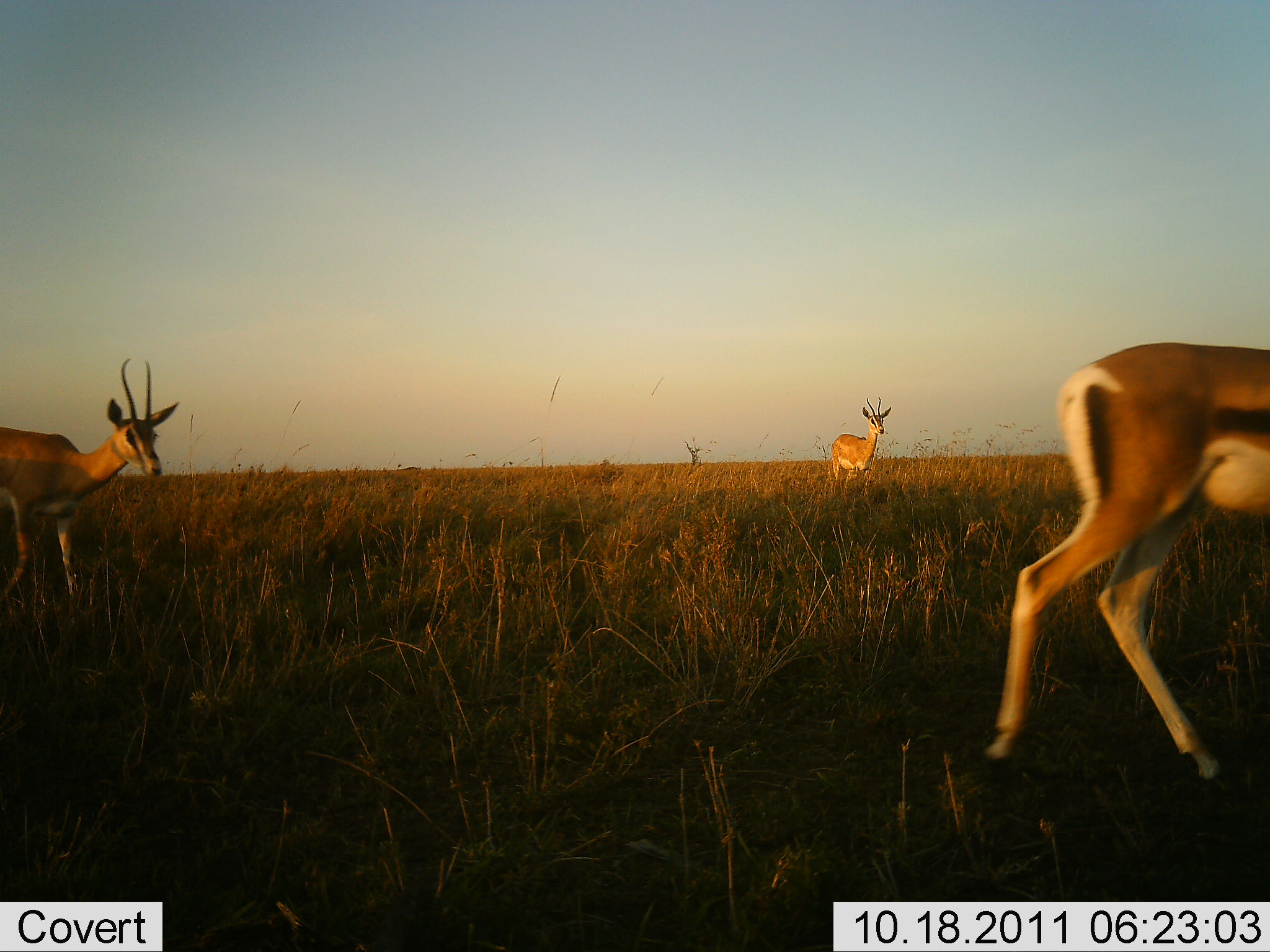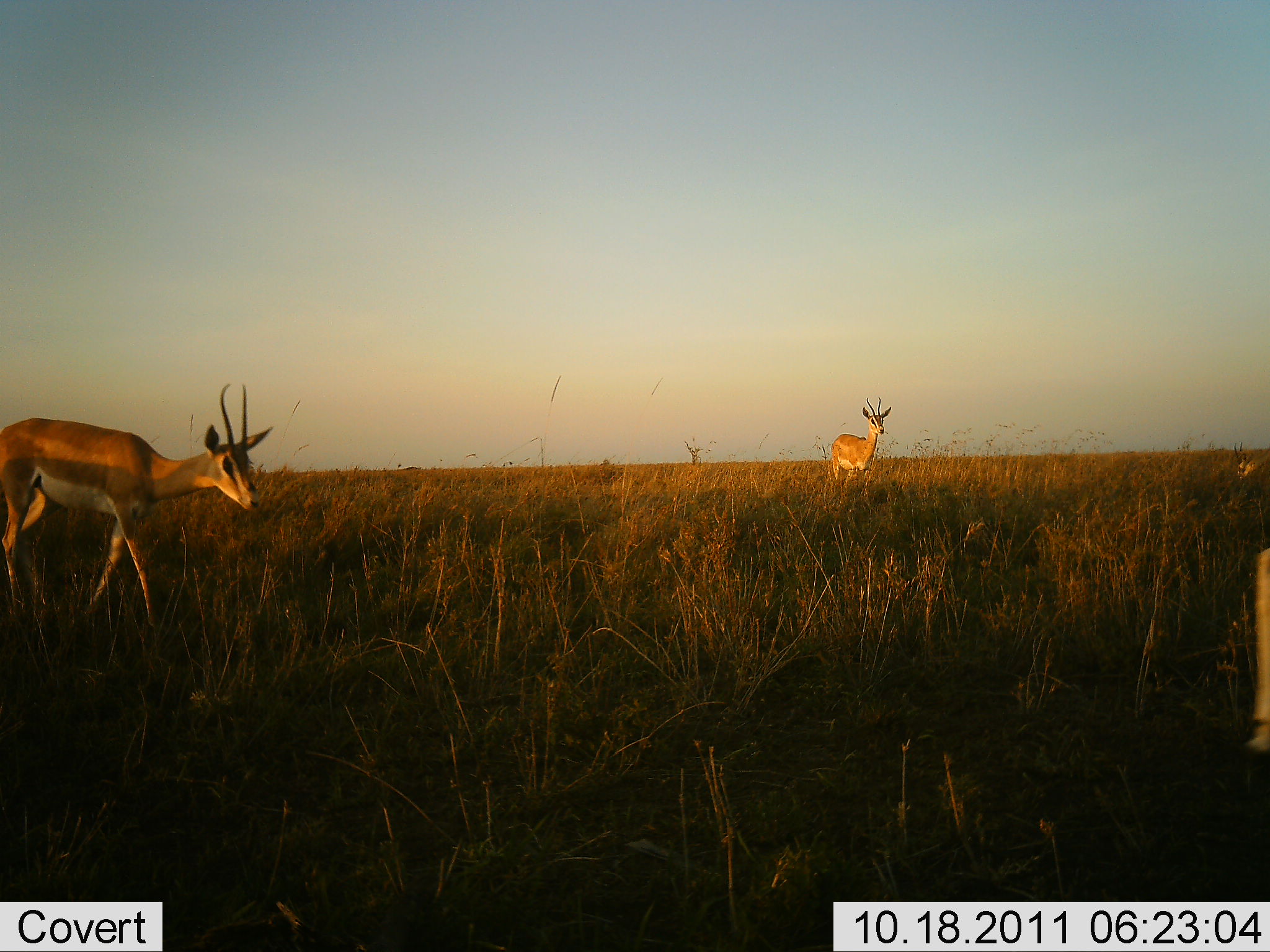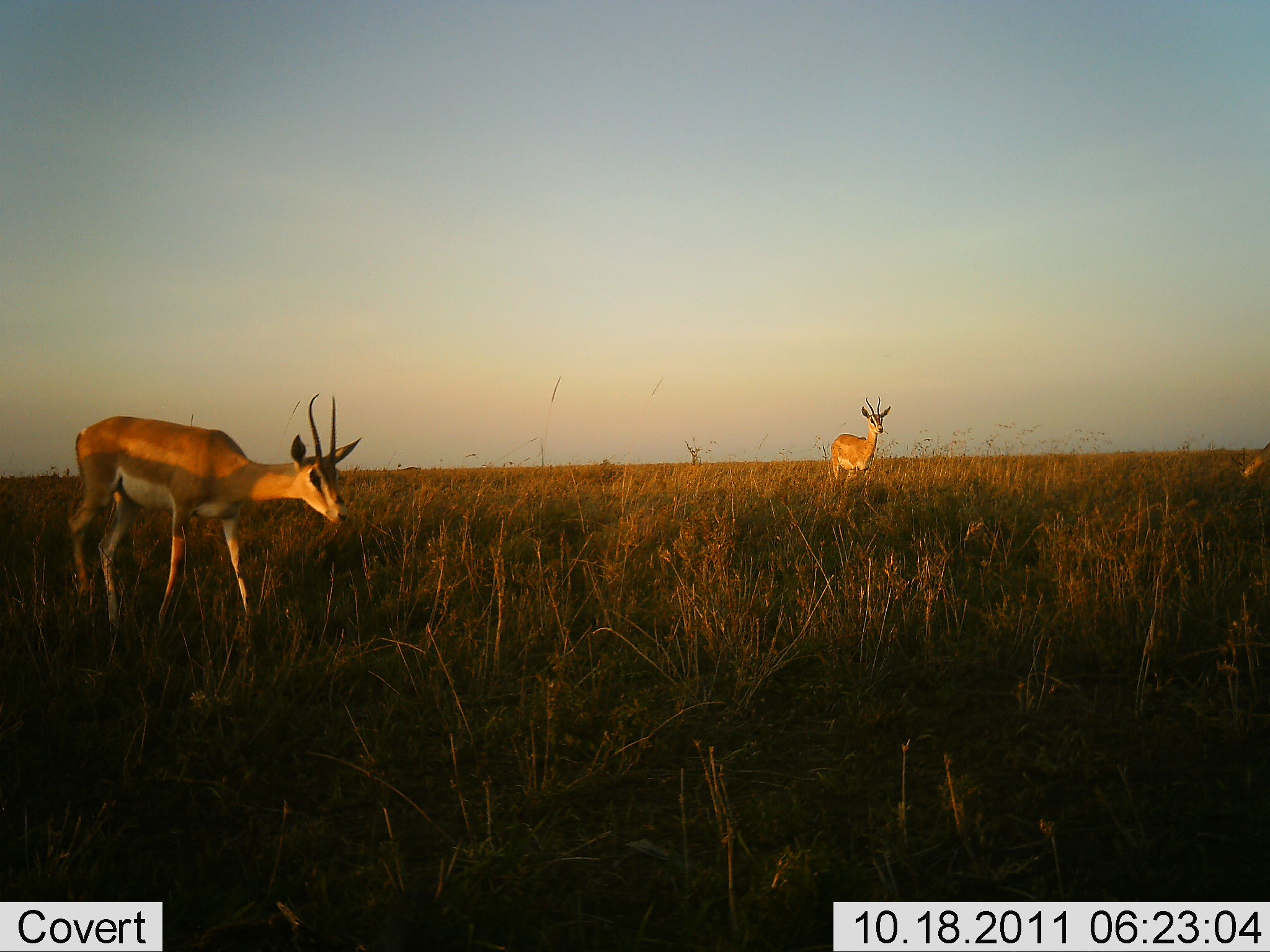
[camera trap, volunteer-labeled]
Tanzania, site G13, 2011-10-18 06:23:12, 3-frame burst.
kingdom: Animalia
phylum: Chordata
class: Mammalia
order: Artiodactyla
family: Bovidae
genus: Nanger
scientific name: Nanger granti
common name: grant's gazelle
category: gazellegrants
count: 3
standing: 58%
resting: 0%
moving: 100%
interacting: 0%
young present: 8%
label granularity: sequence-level